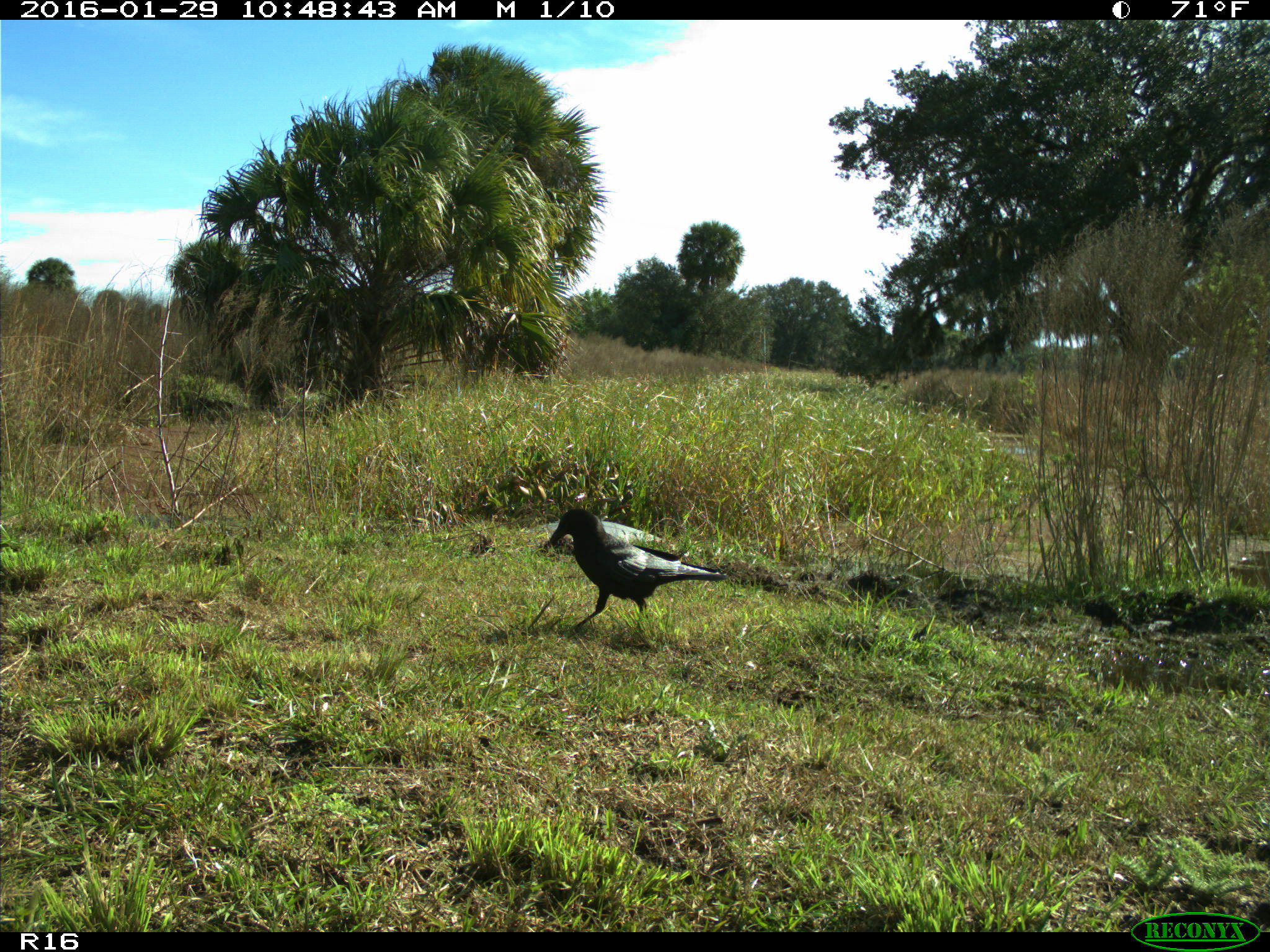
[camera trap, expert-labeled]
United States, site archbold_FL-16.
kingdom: Animalia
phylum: Chordata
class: Aves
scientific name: Aves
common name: birds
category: unidentified bird